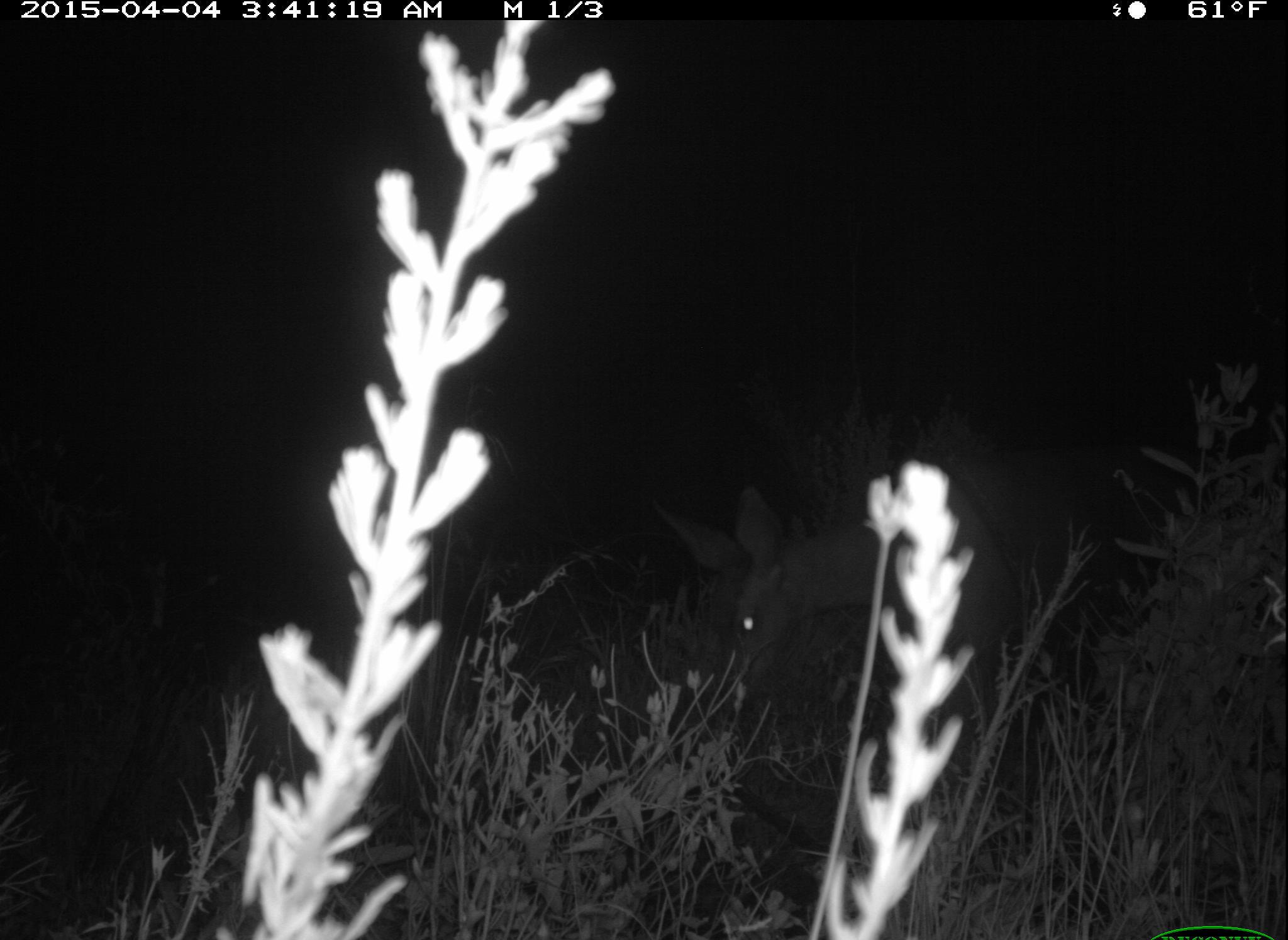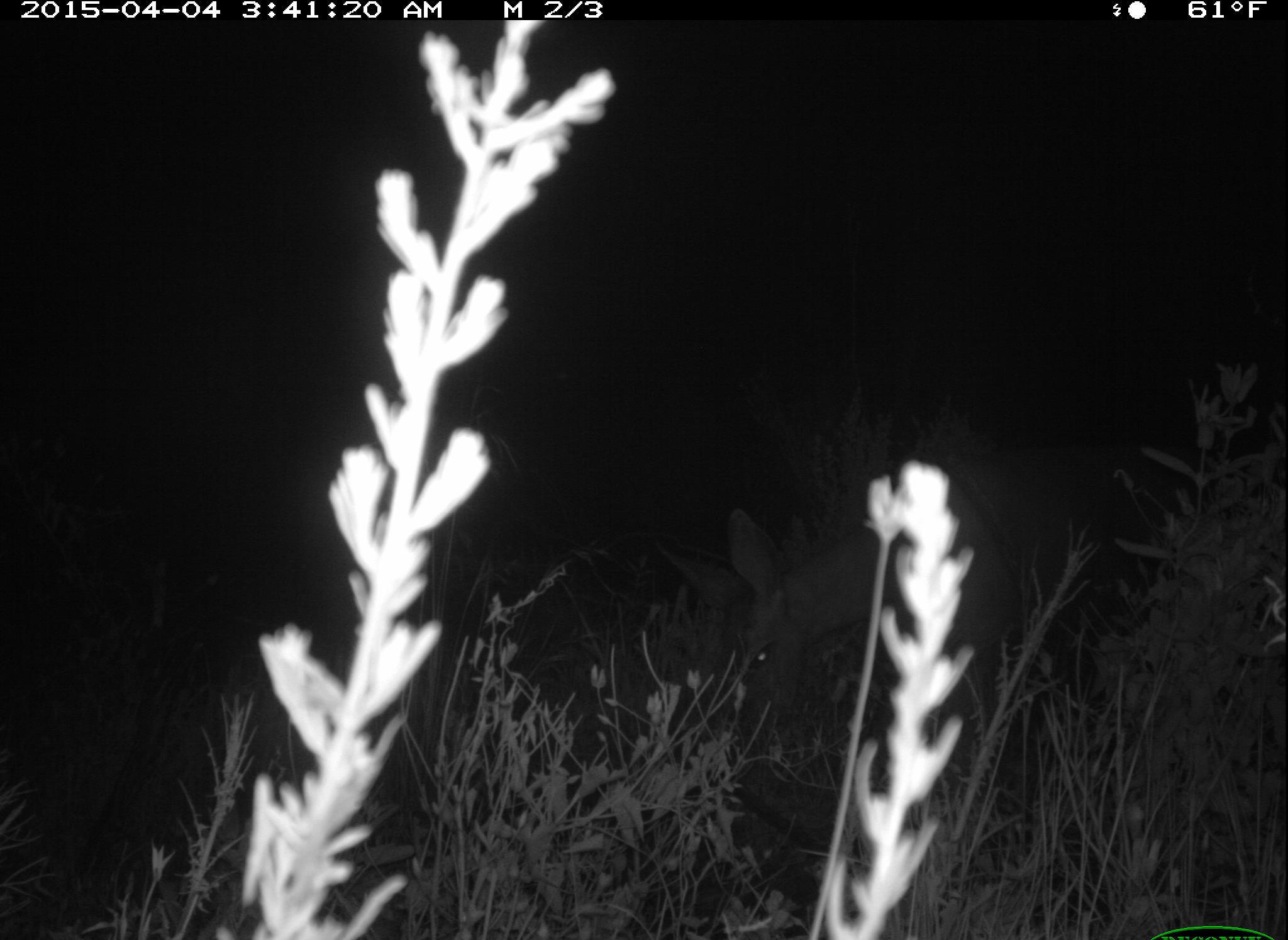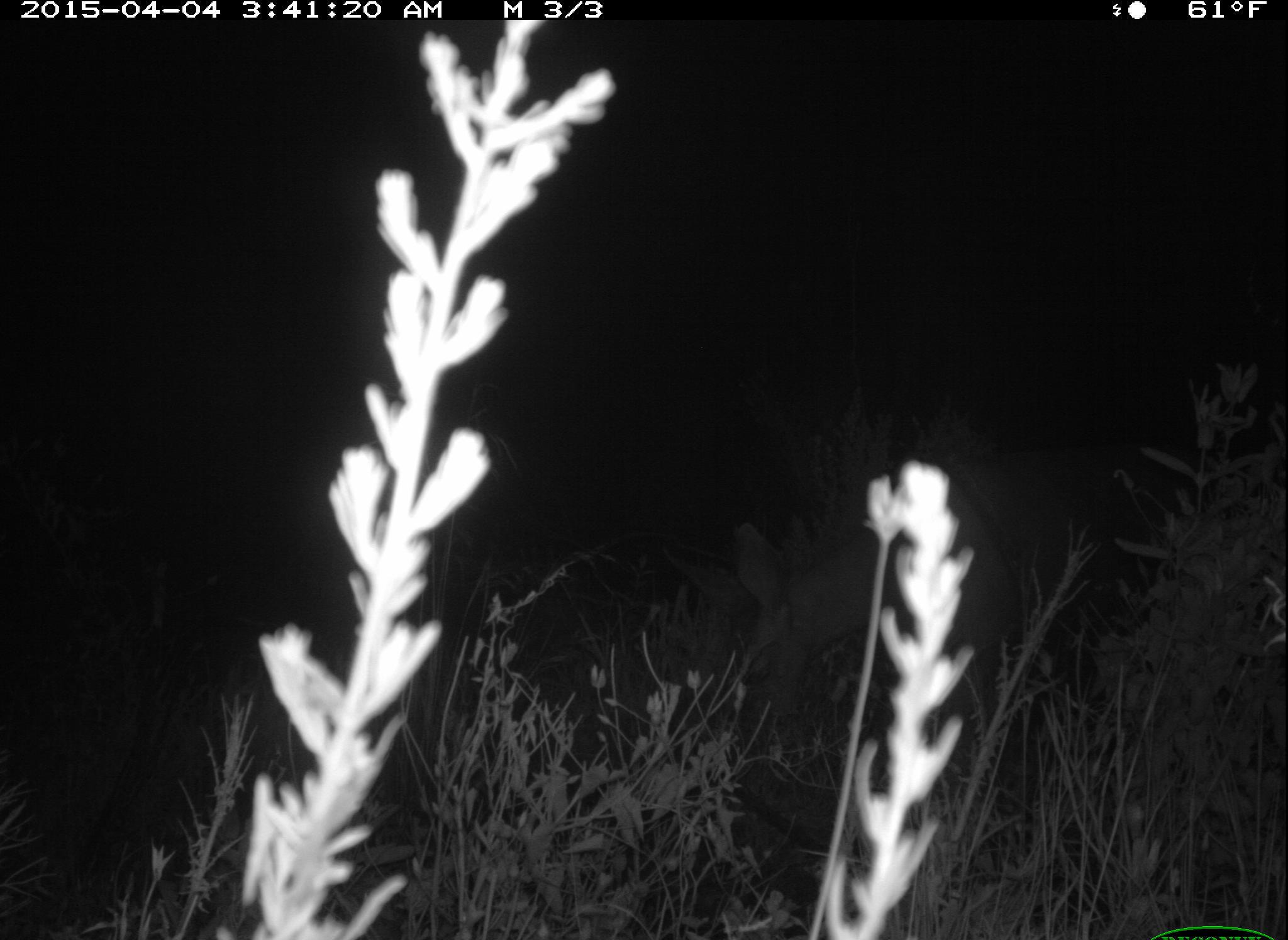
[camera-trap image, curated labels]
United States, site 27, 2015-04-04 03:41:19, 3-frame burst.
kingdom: Animalia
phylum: Chordata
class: Mammalia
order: Artiodactyla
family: Cervidae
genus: Odocoileus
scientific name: Odocoileus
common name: deer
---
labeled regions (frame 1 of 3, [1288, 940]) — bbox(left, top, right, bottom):
deer: bbox(653, 480, 1023, 837)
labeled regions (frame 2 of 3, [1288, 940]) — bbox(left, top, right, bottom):
deer: bbox(655, 478, 1022, 818)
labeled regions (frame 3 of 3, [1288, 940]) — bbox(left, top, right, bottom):
deer: bbox(662, 481, 1036, 840)